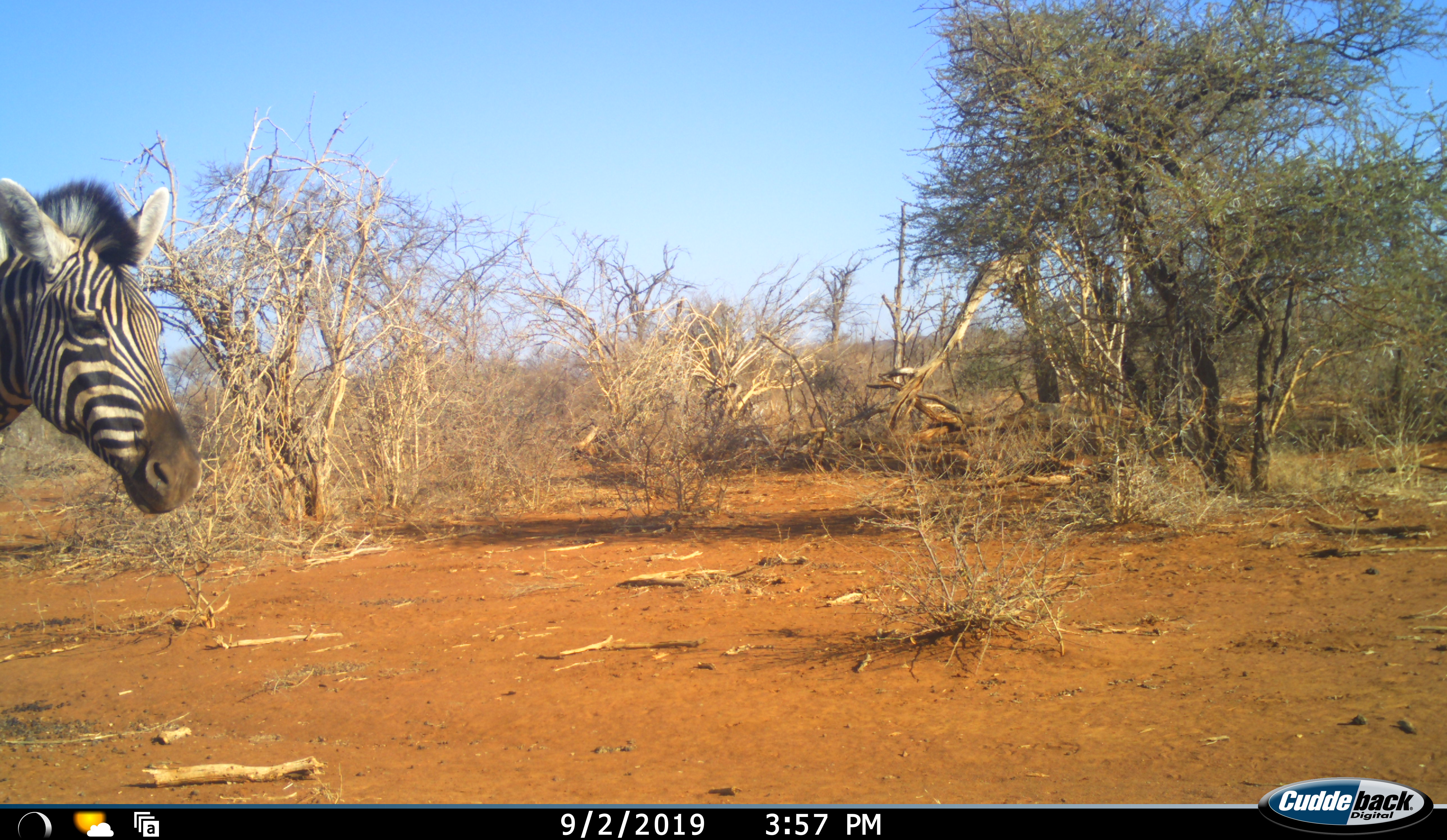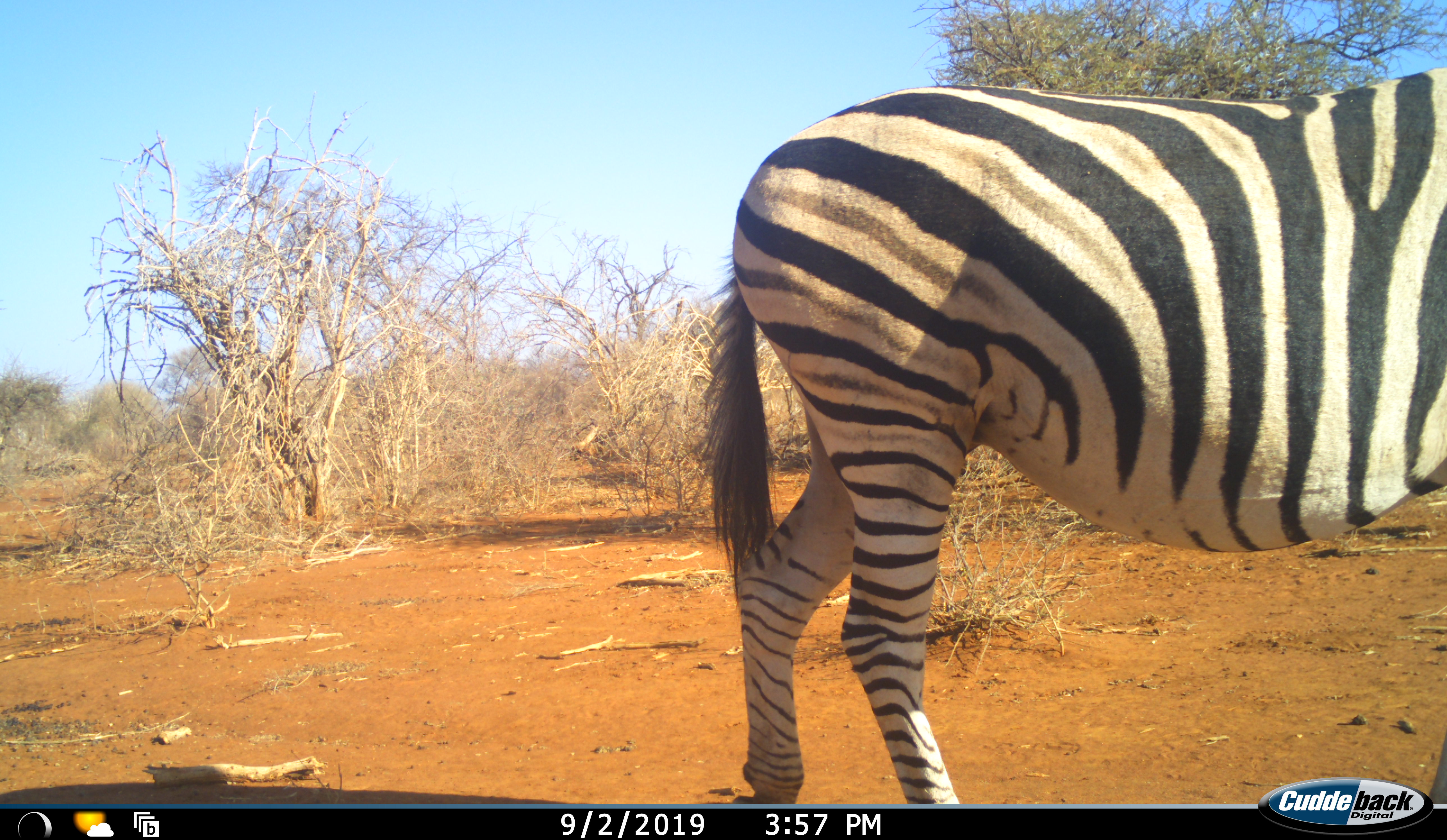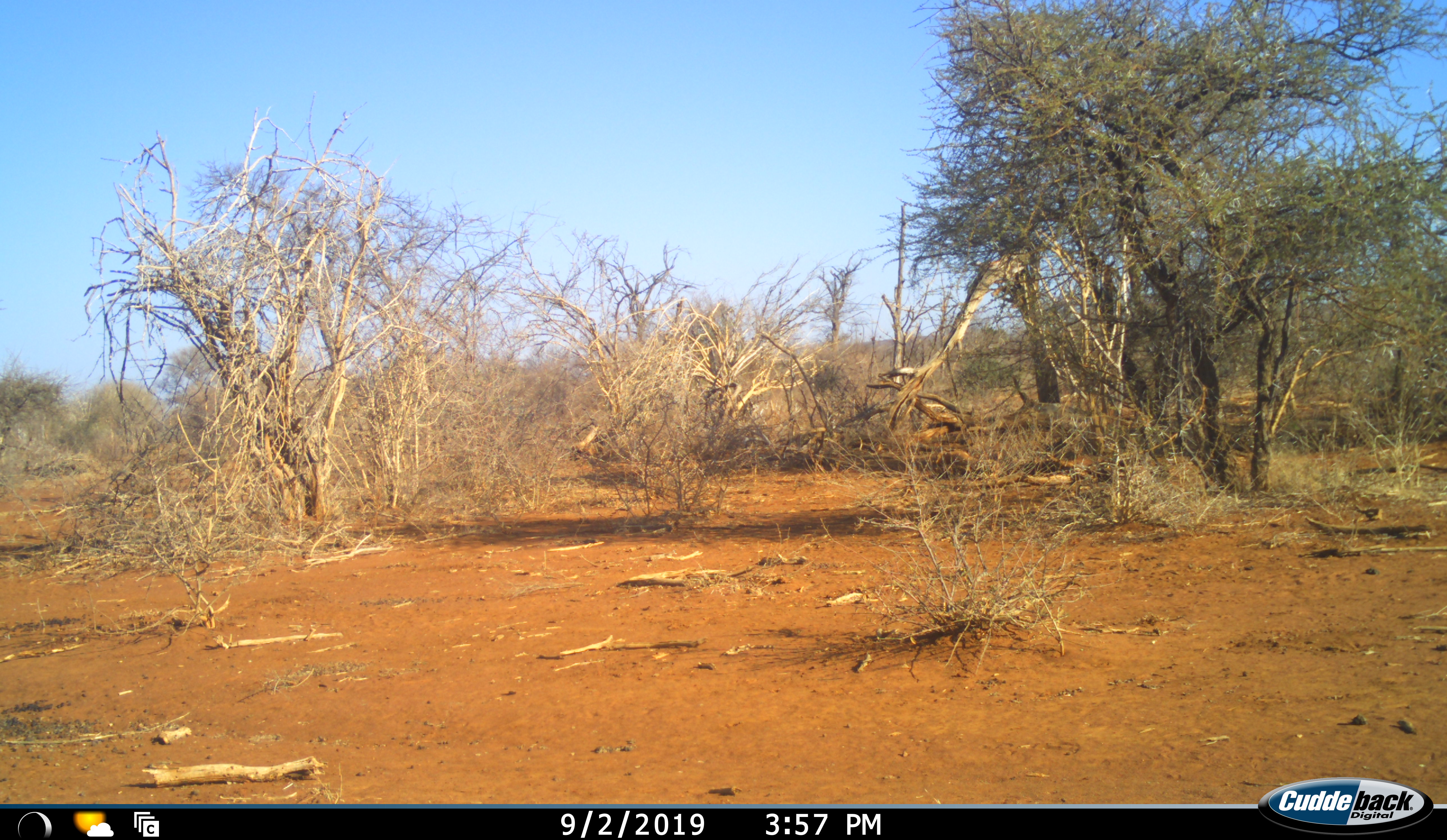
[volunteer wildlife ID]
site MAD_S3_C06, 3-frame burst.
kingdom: Animalia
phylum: Chordata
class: Mammalia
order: Perissodactyla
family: Equidae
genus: Equus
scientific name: Equus quagga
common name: plains zebra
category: zebraplains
Zebraplains (plains zebra) (Equus quagga), count 1. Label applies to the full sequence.